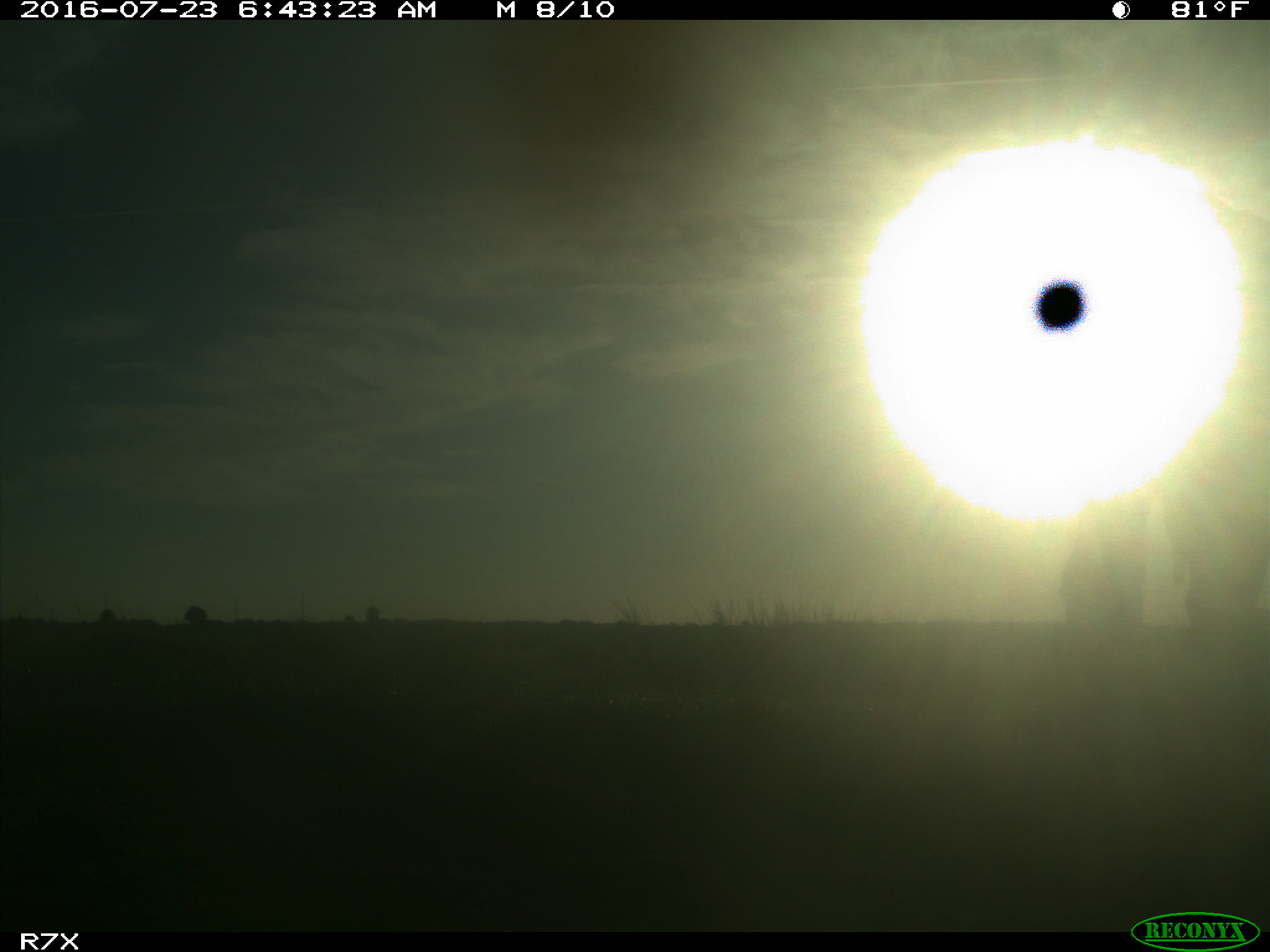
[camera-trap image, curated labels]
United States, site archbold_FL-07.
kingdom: Animalia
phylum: Chordata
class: Mammalia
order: Artiodactyla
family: Bovidae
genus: Bos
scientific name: Bos taurus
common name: domestic cow